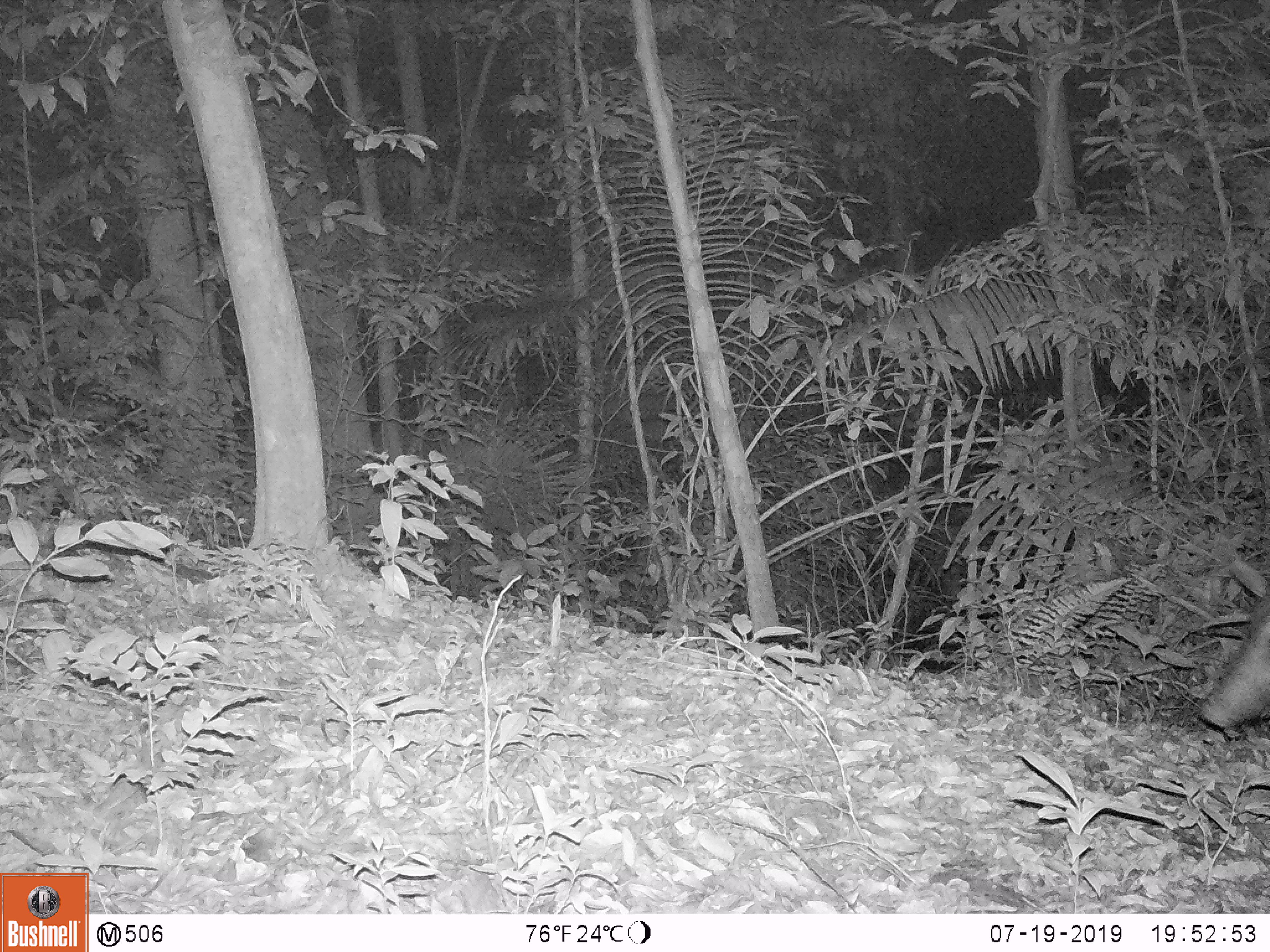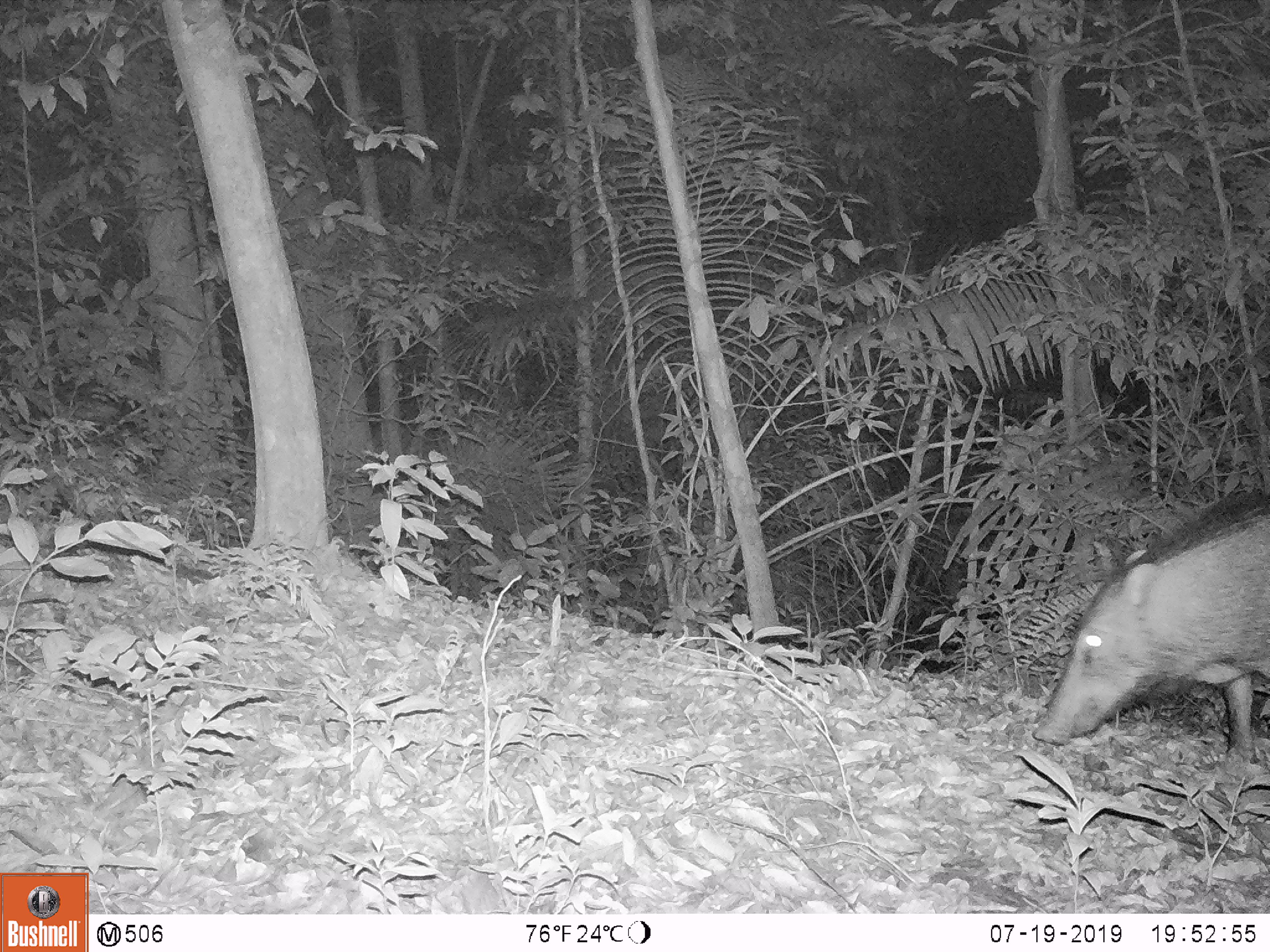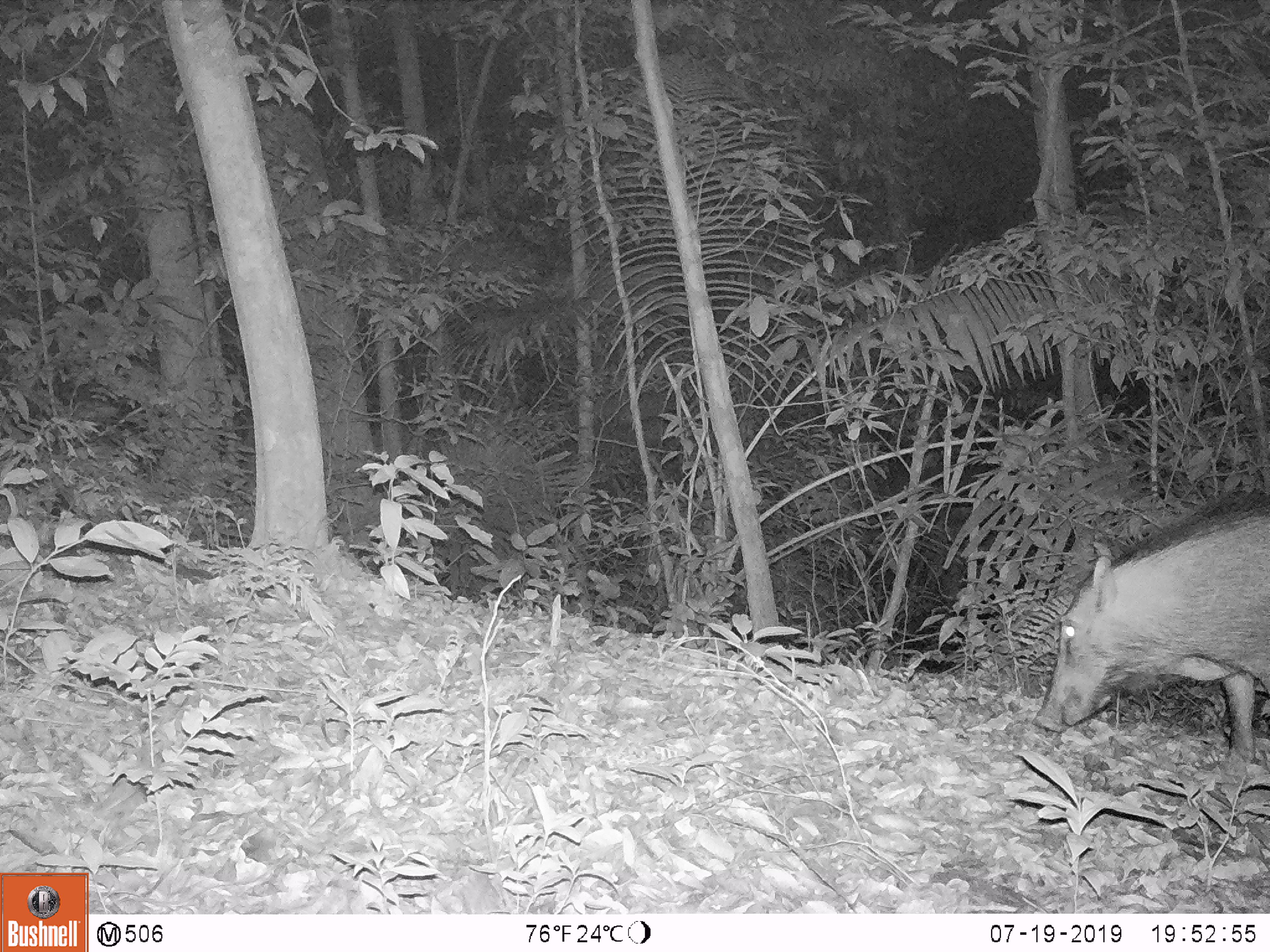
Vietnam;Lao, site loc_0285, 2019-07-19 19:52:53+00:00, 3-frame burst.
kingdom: Animalia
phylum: Chordata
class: Mammalia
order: Artiodactyla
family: Suidae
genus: Sus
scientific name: Sus scrofa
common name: eurasian wild pig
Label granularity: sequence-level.